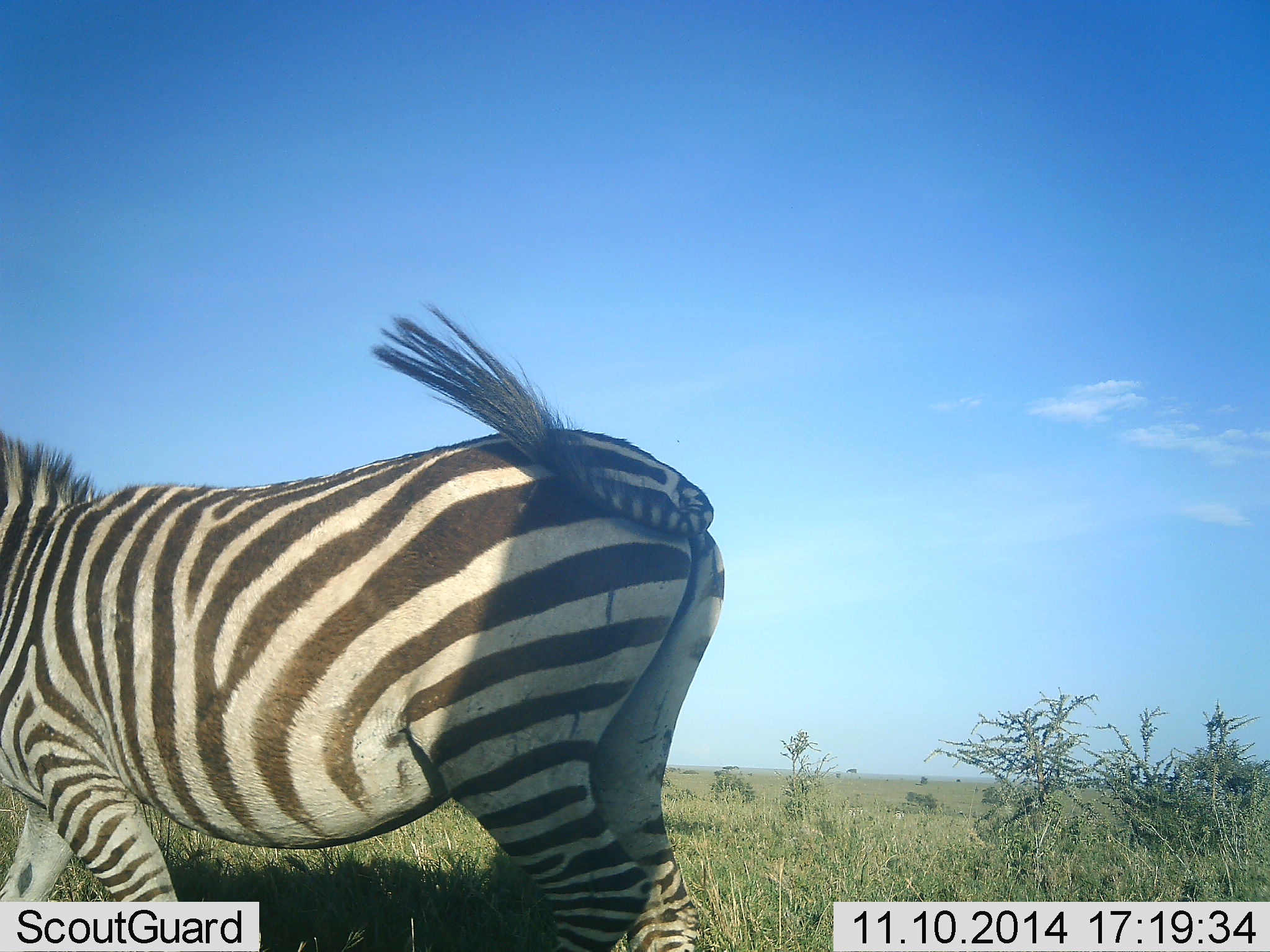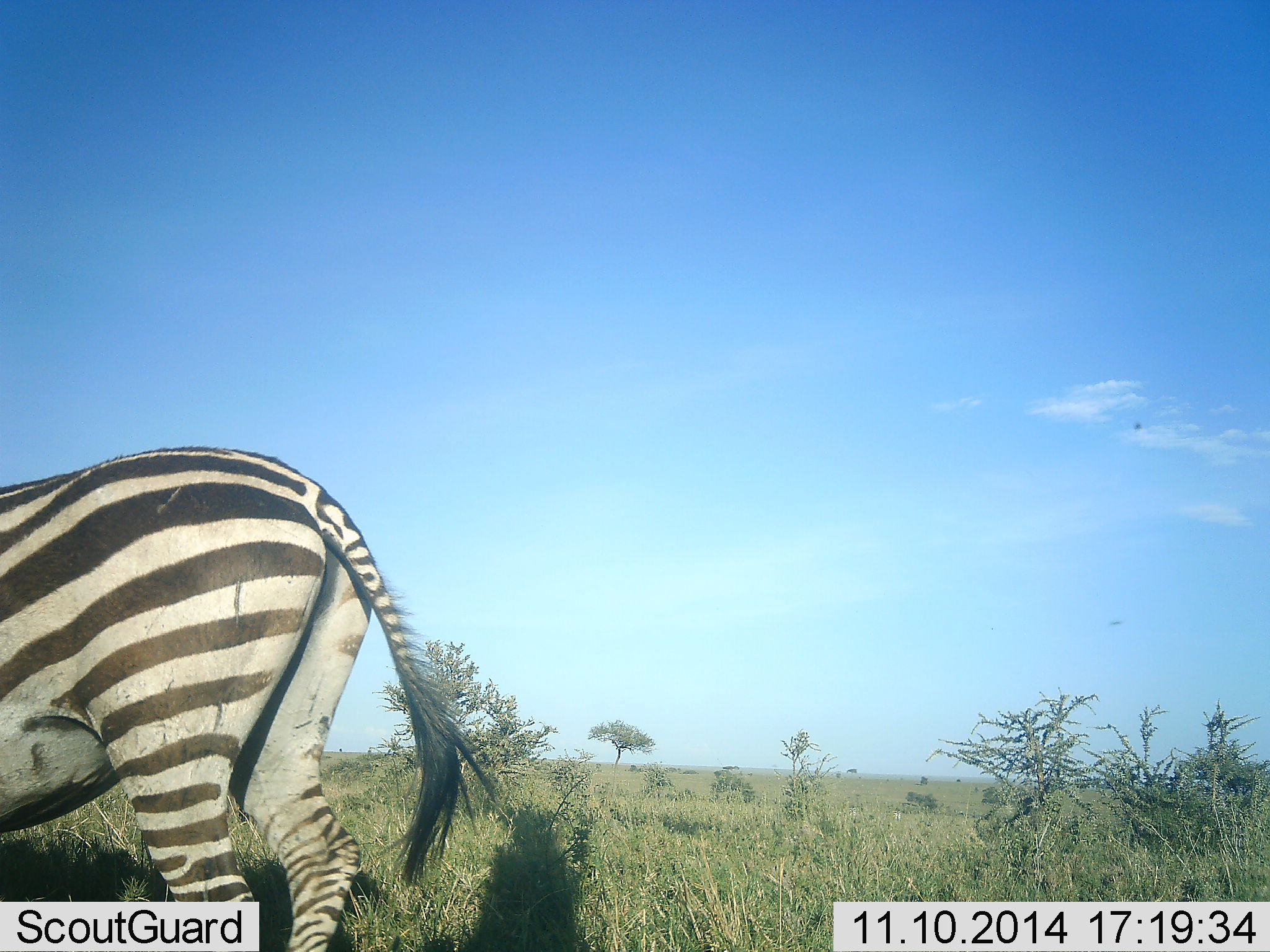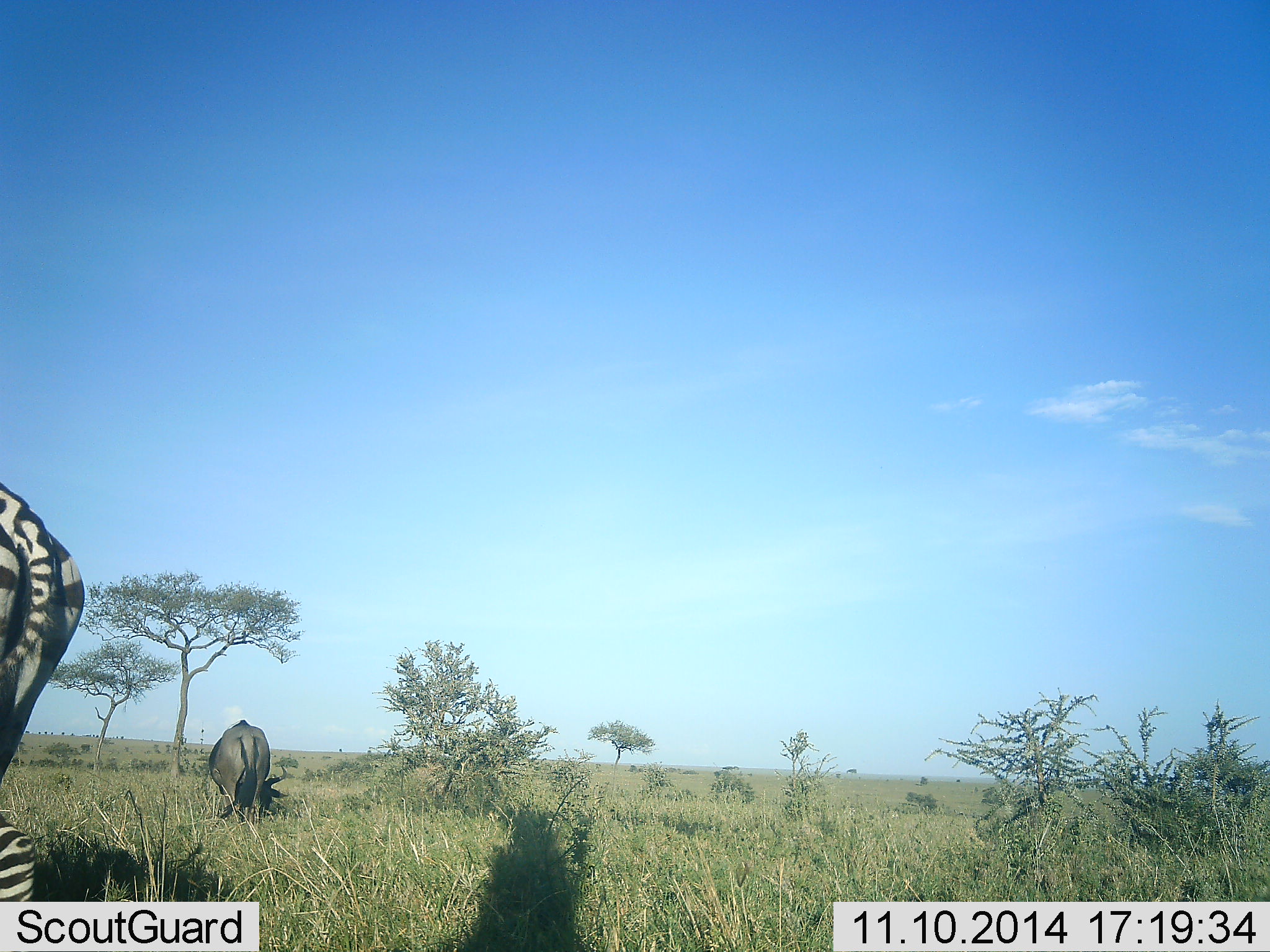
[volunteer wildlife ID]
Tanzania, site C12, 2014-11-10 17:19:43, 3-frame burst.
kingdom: Animalia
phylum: Chordata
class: Mammalia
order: Artiodactyla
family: Bovidae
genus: Connochaetes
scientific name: Connochaetes taurinus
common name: blue wildebeest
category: wildebeest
Wildebeest (blue wildebeest) (Connochaetes taurinus), count 1. Behavior (volunteer vote fractions): standing 14%, resting 0%, moving 0%, interacting 0%. Young present (vote fraction): 0%. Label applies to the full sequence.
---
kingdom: Animalia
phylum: Chordata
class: Mammalia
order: Perissodactyla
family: Equidae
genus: Equus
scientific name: Equus quagga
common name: plains zebra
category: zebra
Zebra (plains zebra) (Equus quagga), count 1. Behavior (volunteer vote fractions): standing 35%, resting 0%, moving 70%, interacting 0%. Young present (vote fraction): 0%. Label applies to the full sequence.